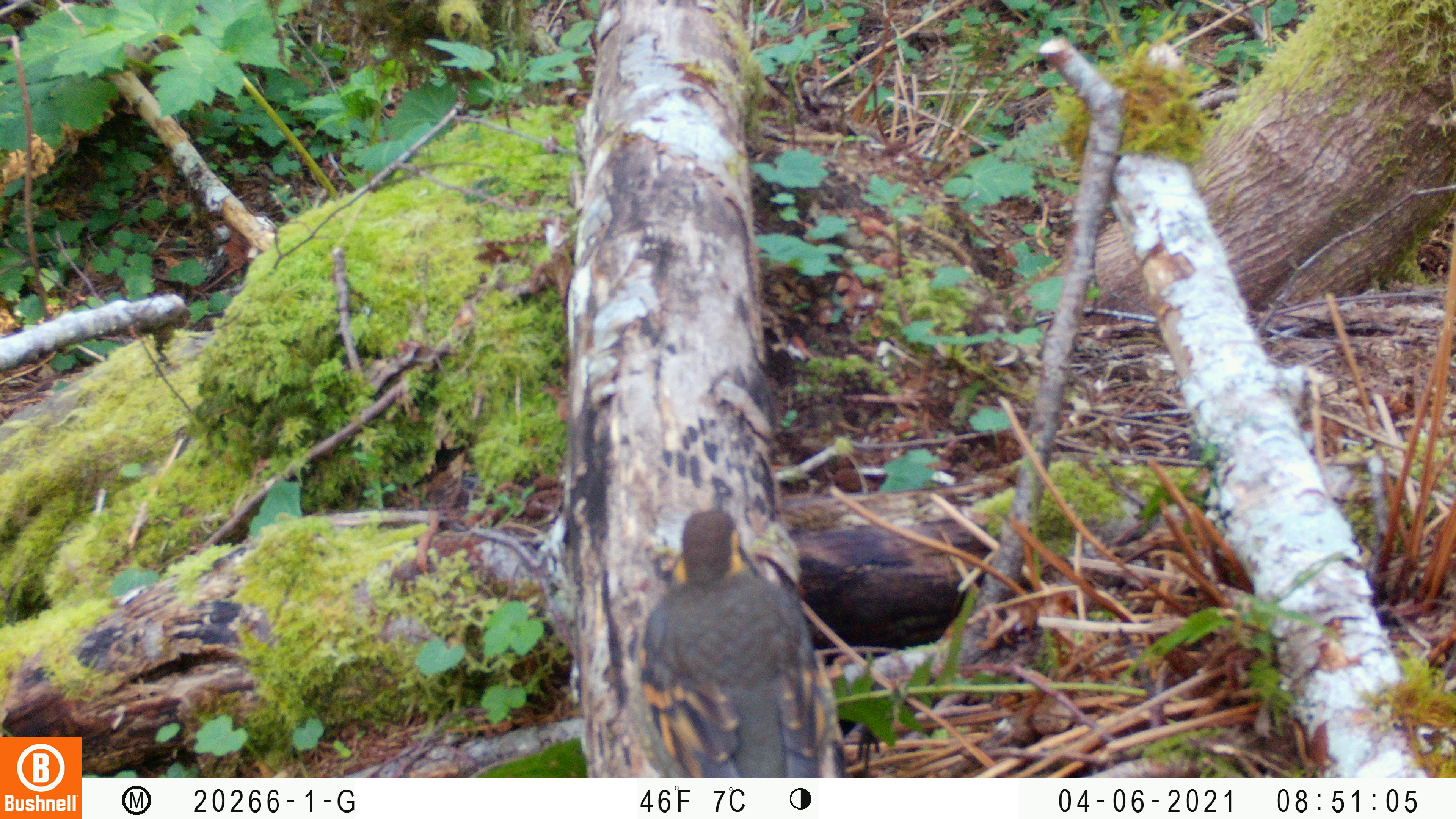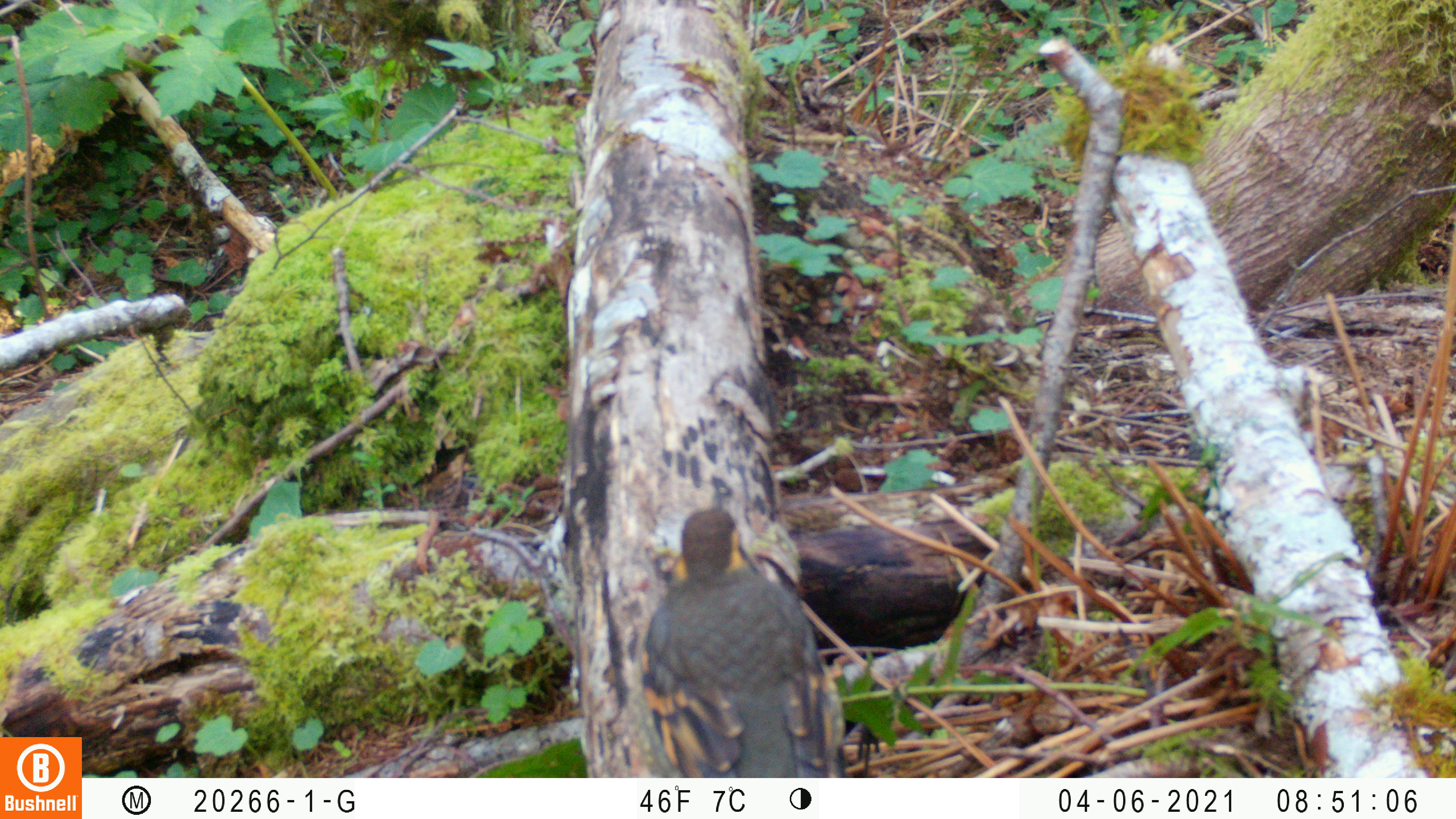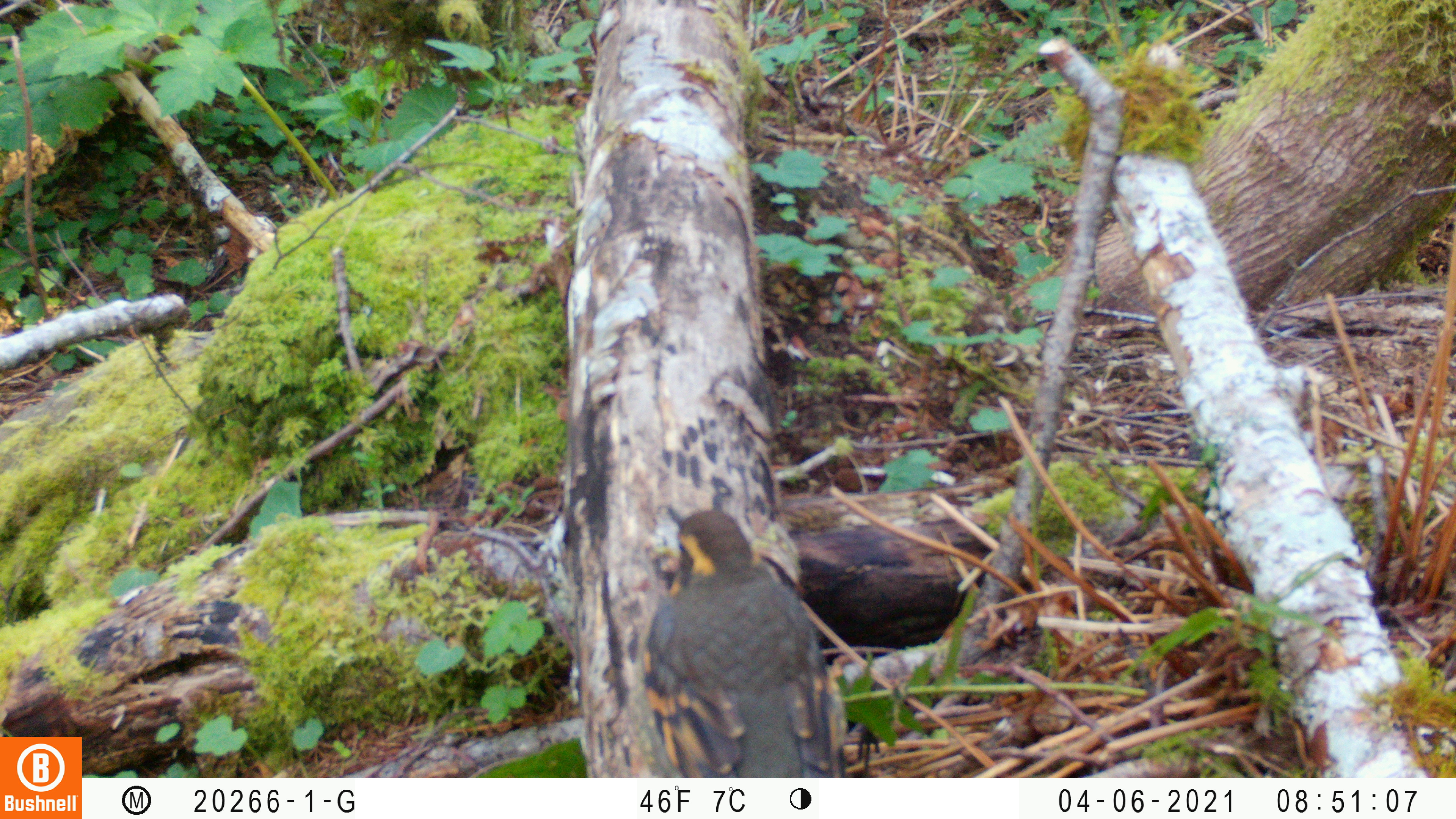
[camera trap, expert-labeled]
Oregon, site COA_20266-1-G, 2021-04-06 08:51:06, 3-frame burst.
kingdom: Animalia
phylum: Chordata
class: Aves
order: Passeriformes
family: Turdidae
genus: Ixoreus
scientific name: Ixoreus naevius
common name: varied thrush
Varied thrush (Ixoreus naevius).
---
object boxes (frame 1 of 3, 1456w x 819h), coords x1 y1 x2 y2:
varied thrush: 611 473 871 777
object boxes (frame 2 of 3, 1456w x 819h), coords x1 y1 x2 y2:
varied thrush: 614 477 876 776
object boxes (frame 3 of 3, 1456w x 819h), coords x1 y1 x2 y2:
varied thrush: 615 480 885 777